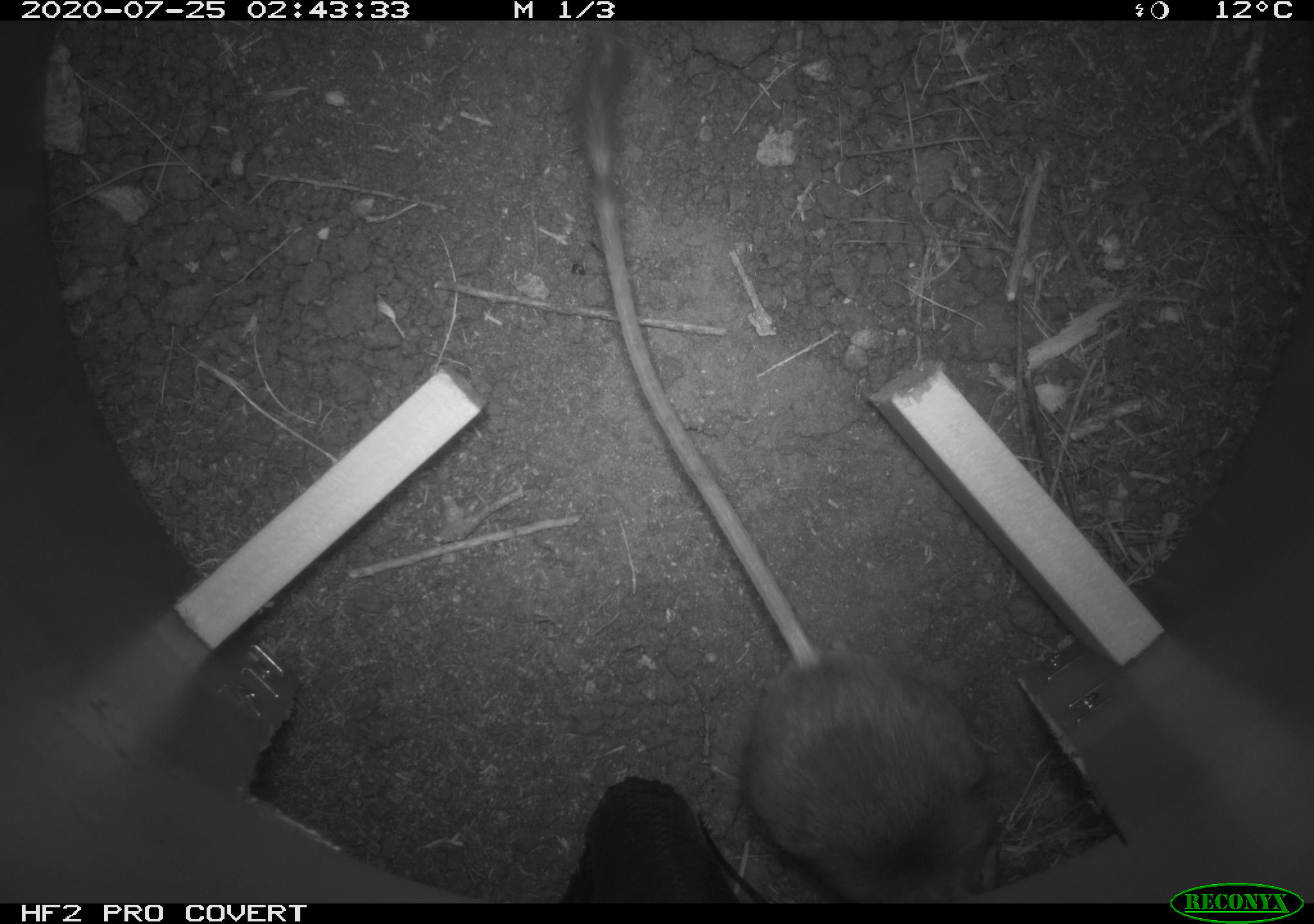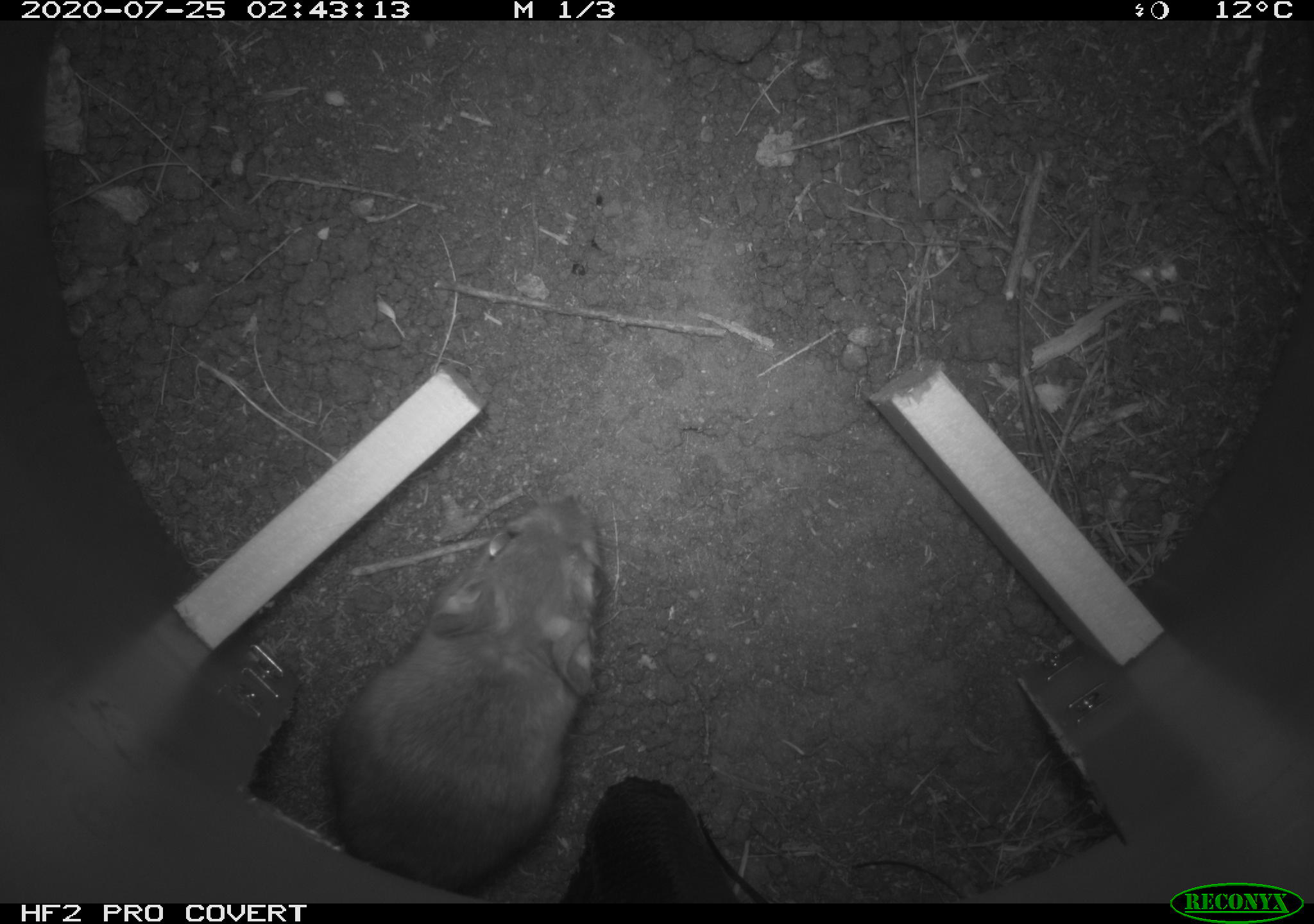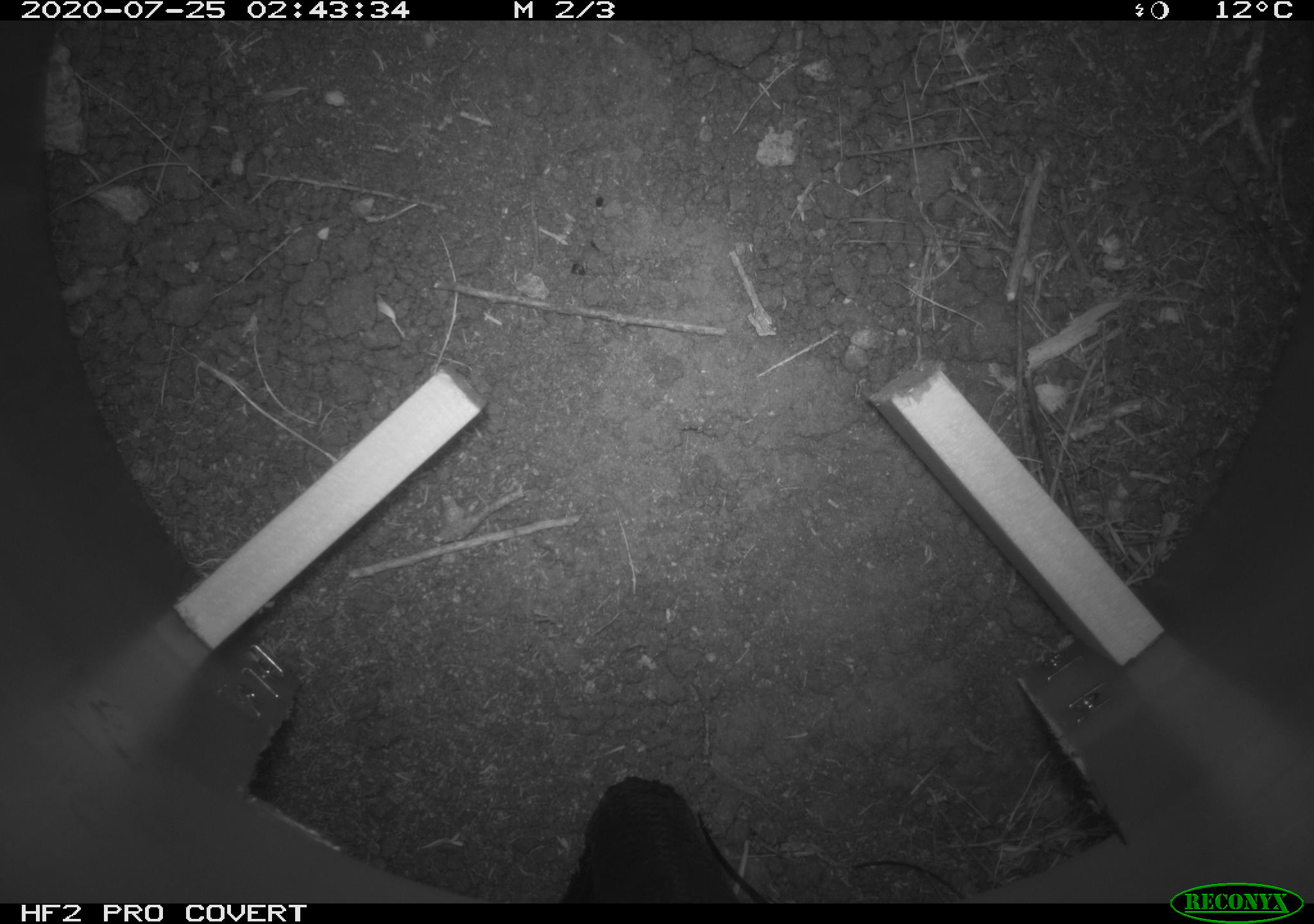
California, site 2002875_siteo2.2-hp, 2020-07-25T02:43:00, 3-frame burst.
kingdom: Animalia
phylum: Chordata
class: Mammalia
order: Rodentia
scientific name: Rodentia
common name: rodent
Rodent (Rodentia).